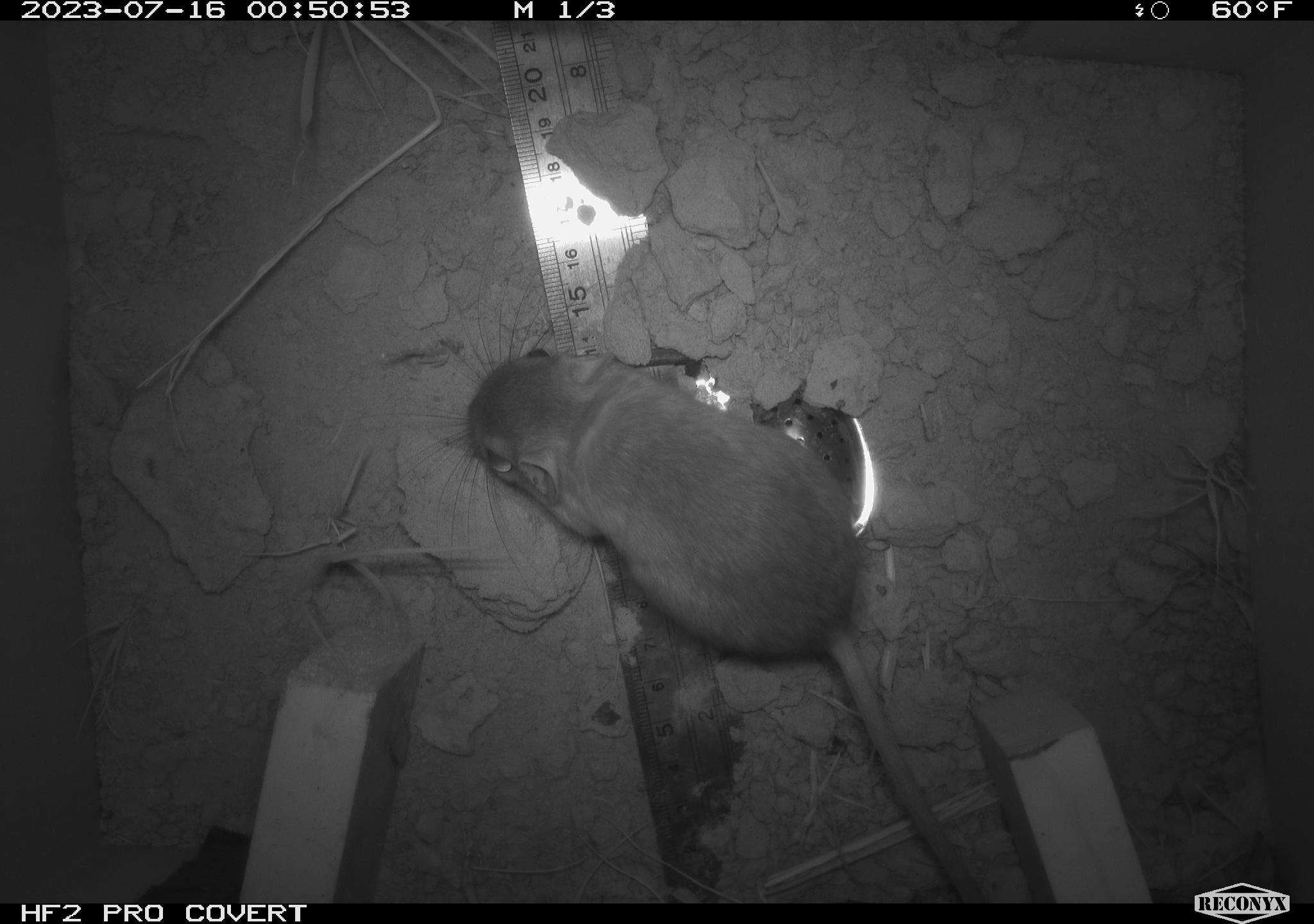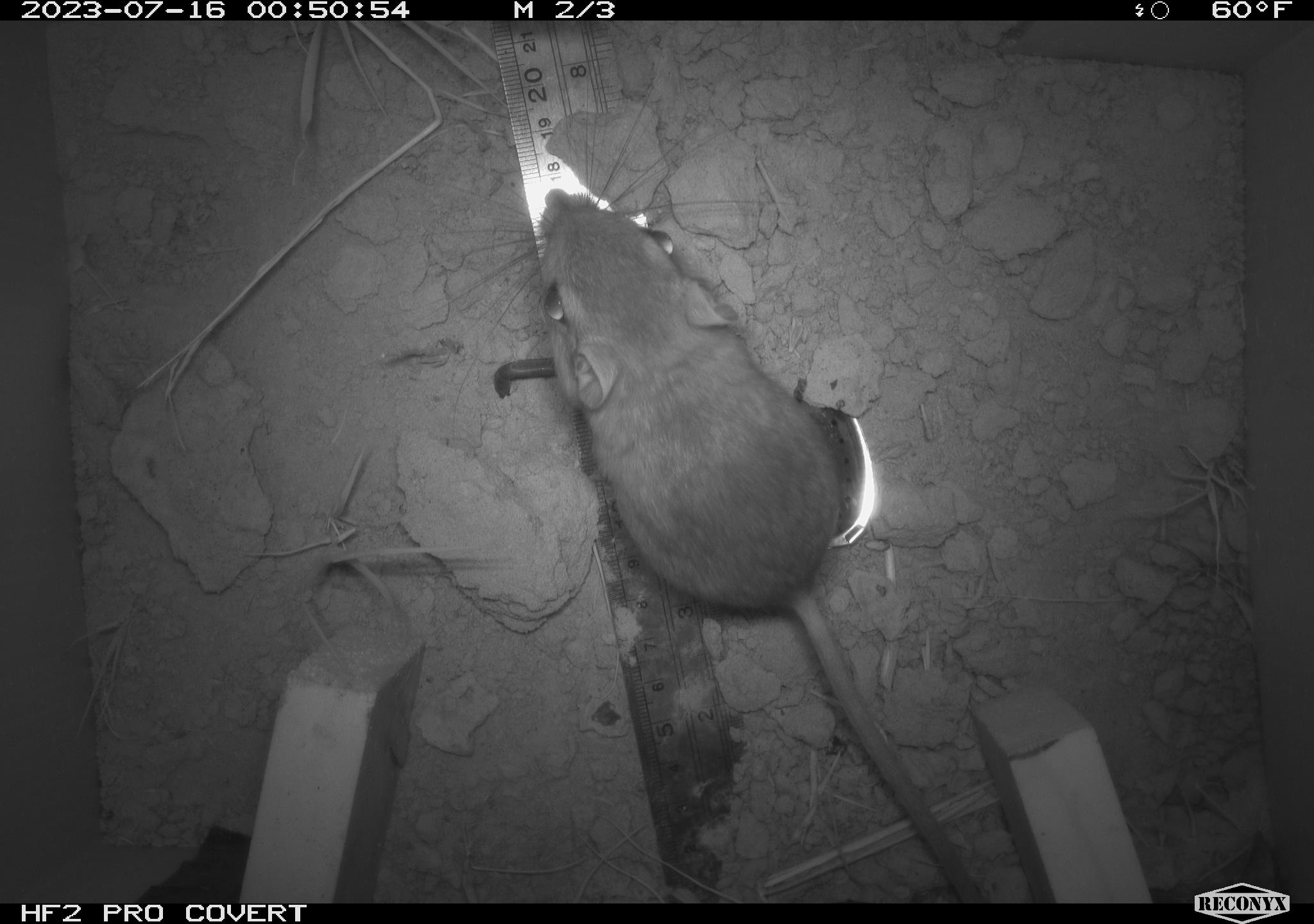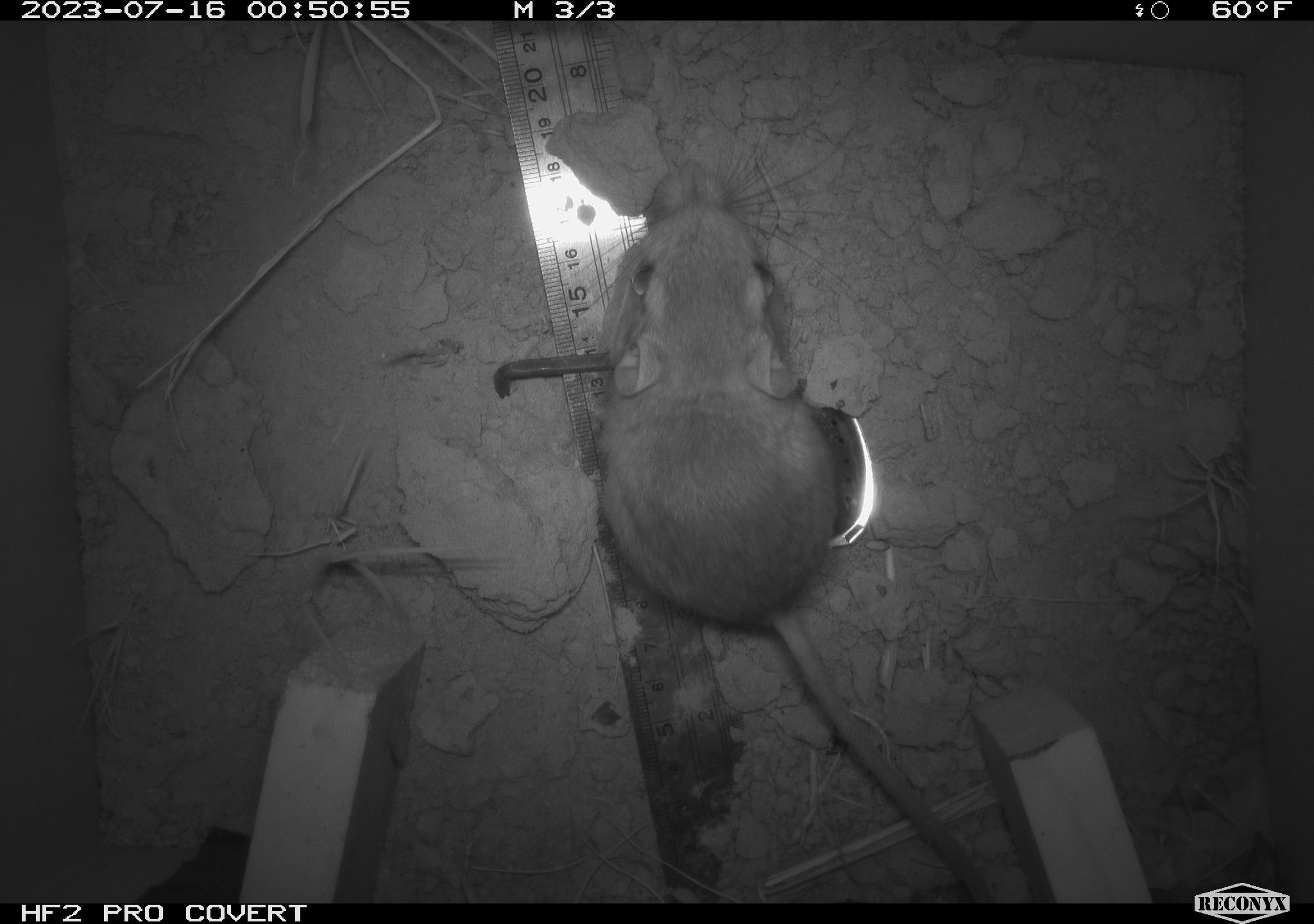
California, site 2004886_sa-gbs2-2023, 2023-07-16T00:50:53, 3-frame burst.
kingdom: Animalia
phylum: Chordata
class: Mammalia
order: Rodentia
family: Heteromyidae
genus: Dipodomys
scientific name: Dipodomys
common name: kangaroo rats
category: dipodomys species